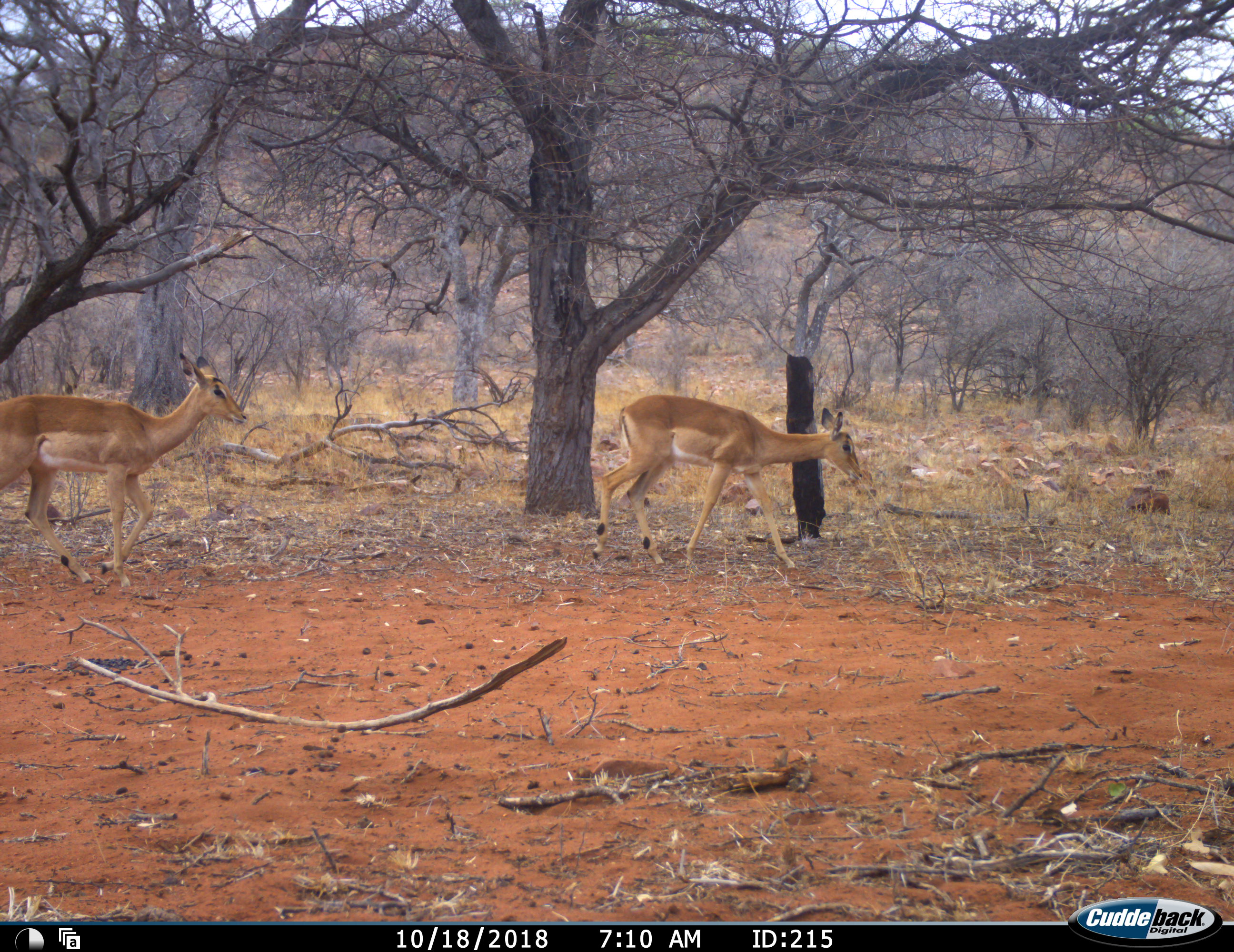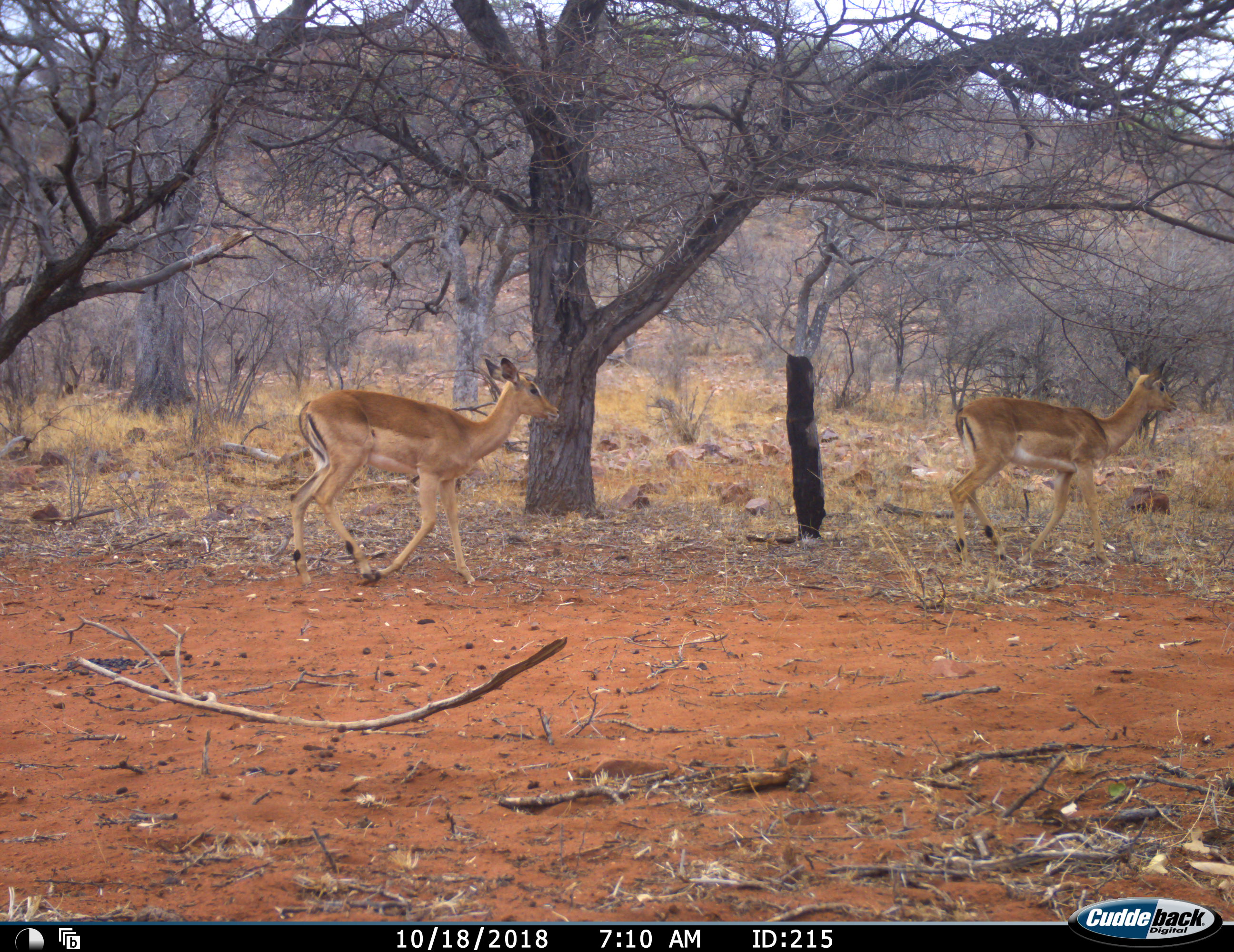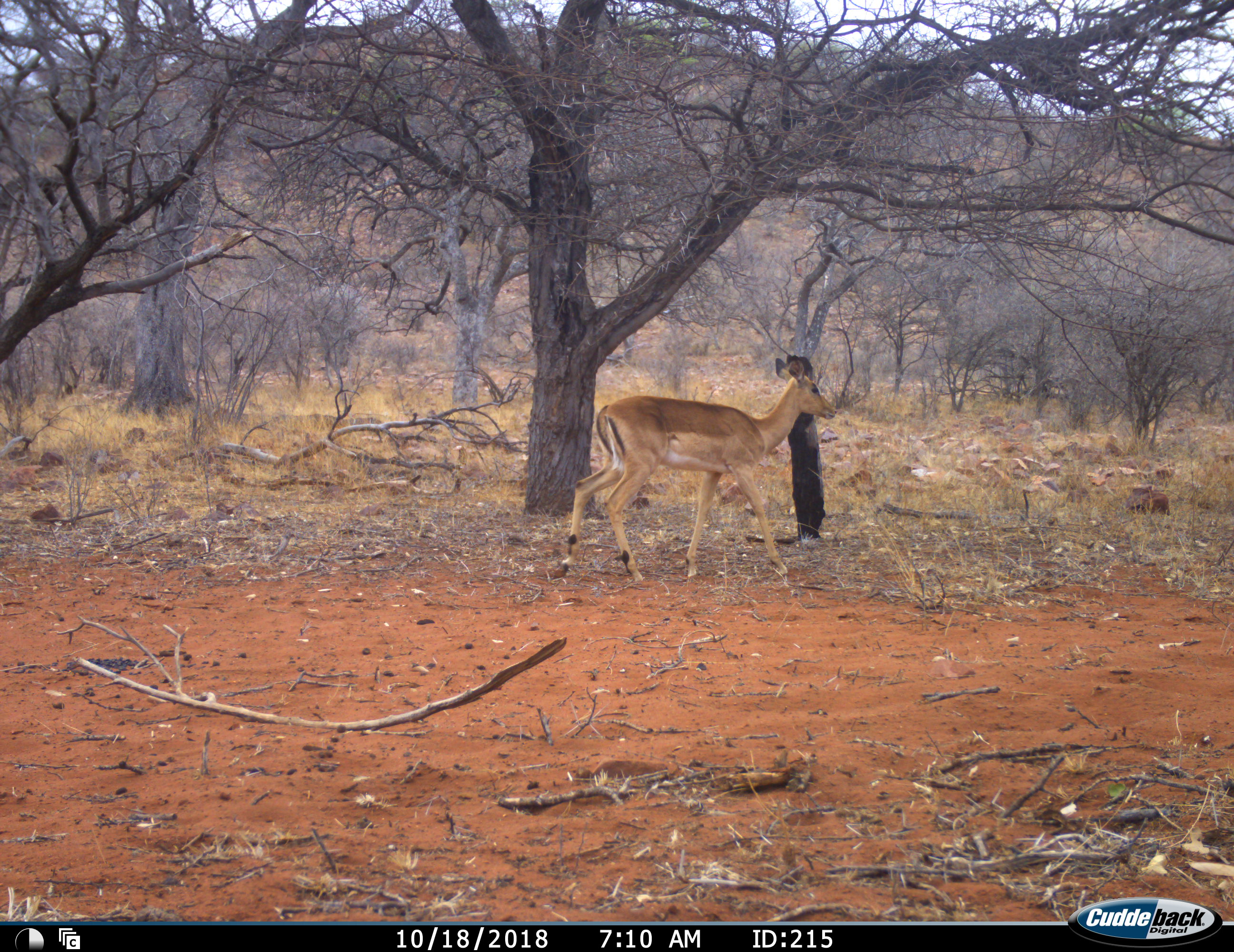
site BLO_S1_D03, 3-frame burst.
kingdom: Animalia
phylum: Chordata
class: Mammalia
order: Artiodactyla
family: Bovidae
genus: Aepyceros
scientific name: Aepyceros melampus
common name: impala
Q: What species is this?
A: Impala (Aepyceros melampus).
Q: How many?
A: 2.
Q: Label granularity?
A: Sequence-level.